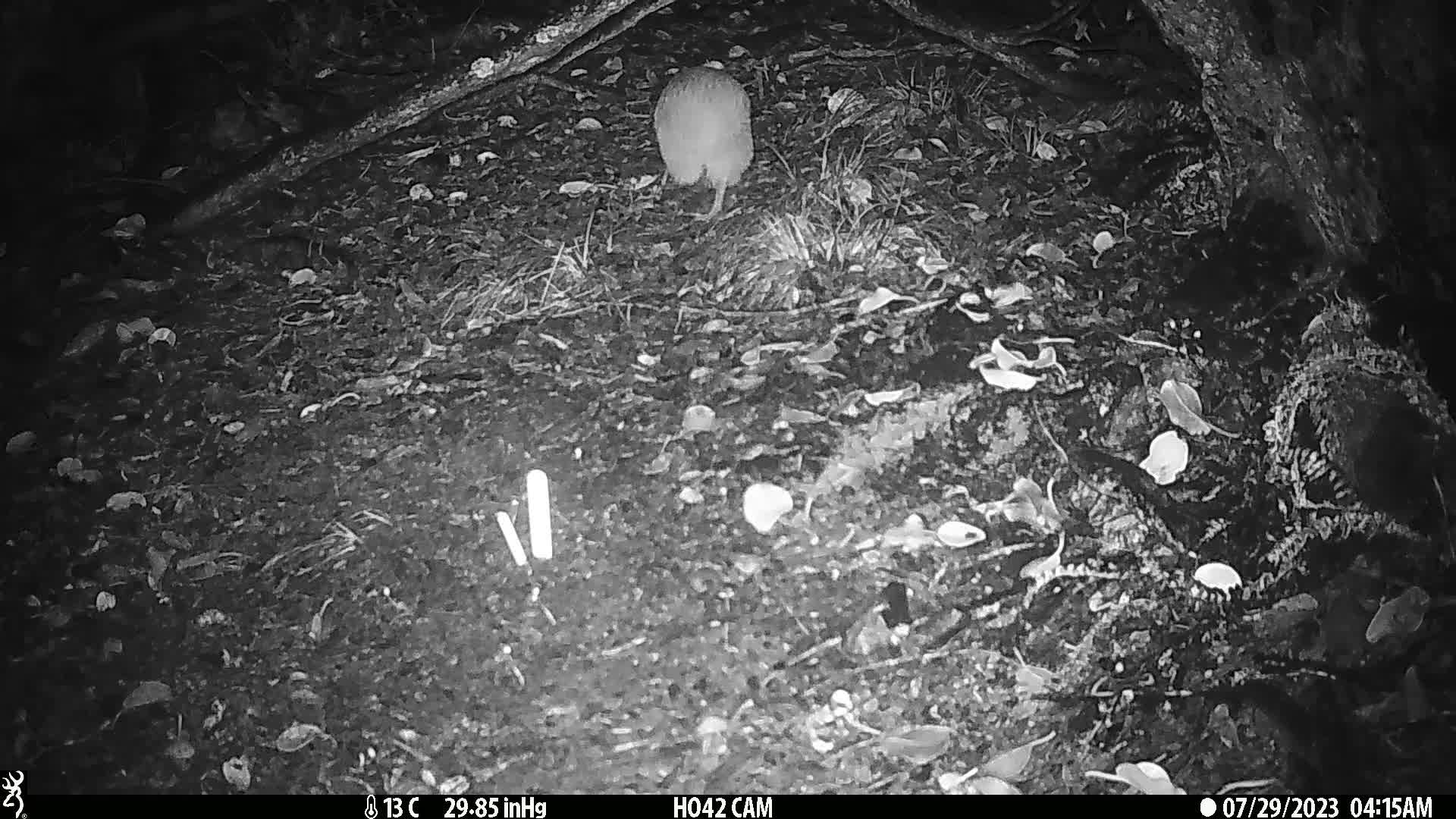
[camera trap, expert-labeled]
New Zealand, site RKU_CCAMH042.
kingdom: Animalia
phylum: Chordata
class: Aves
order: Apterygiformes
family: Apterygidae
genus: Apteryx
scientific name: Apteryx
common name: kiwi